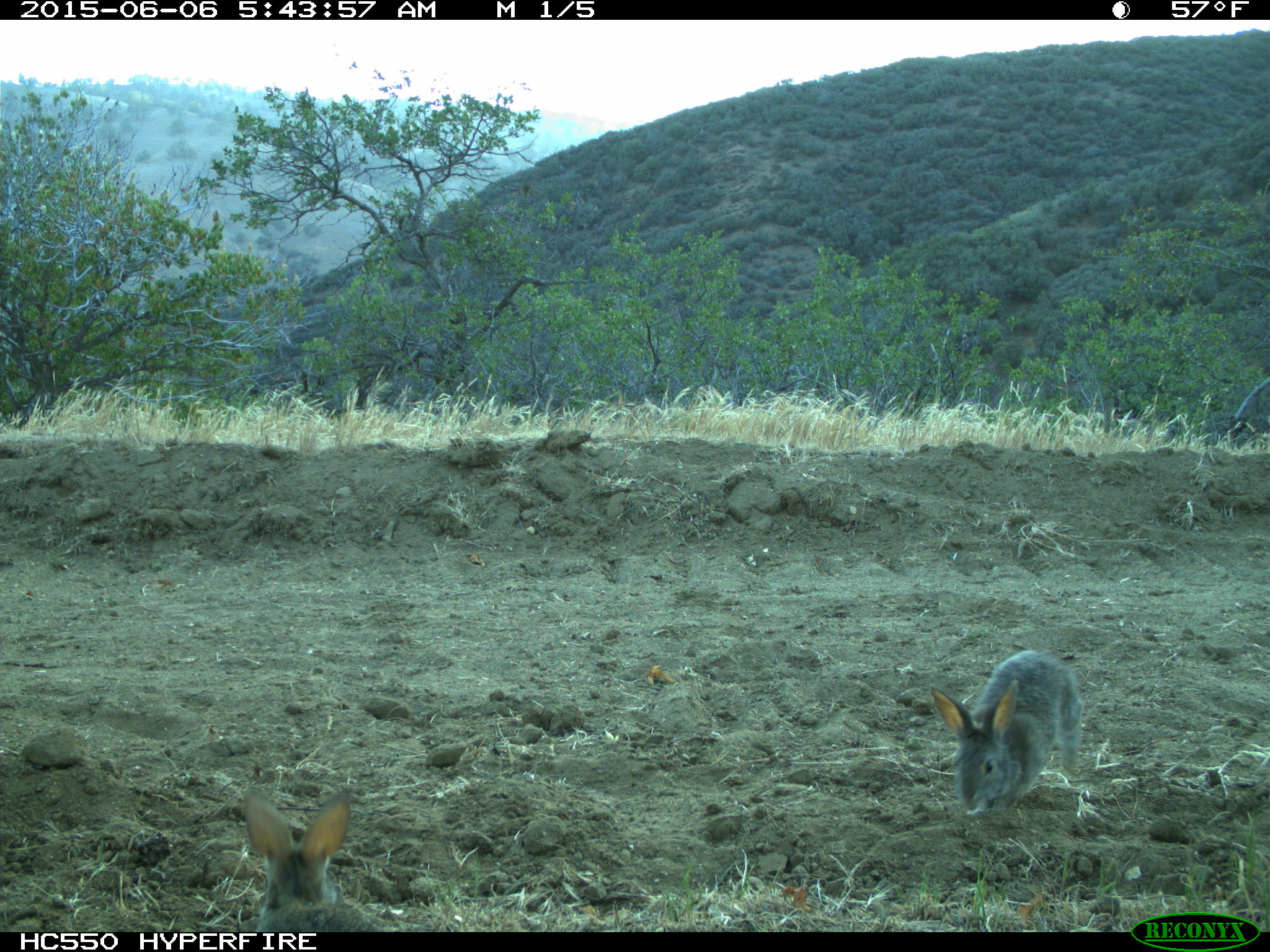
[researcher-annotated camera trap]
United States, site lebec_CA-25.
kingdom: Animalia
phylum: Chordata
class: Mammalia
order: Lagomorpha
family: Leporidae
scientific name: Leporidae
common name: rabbits and hares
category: unidentified rabbit